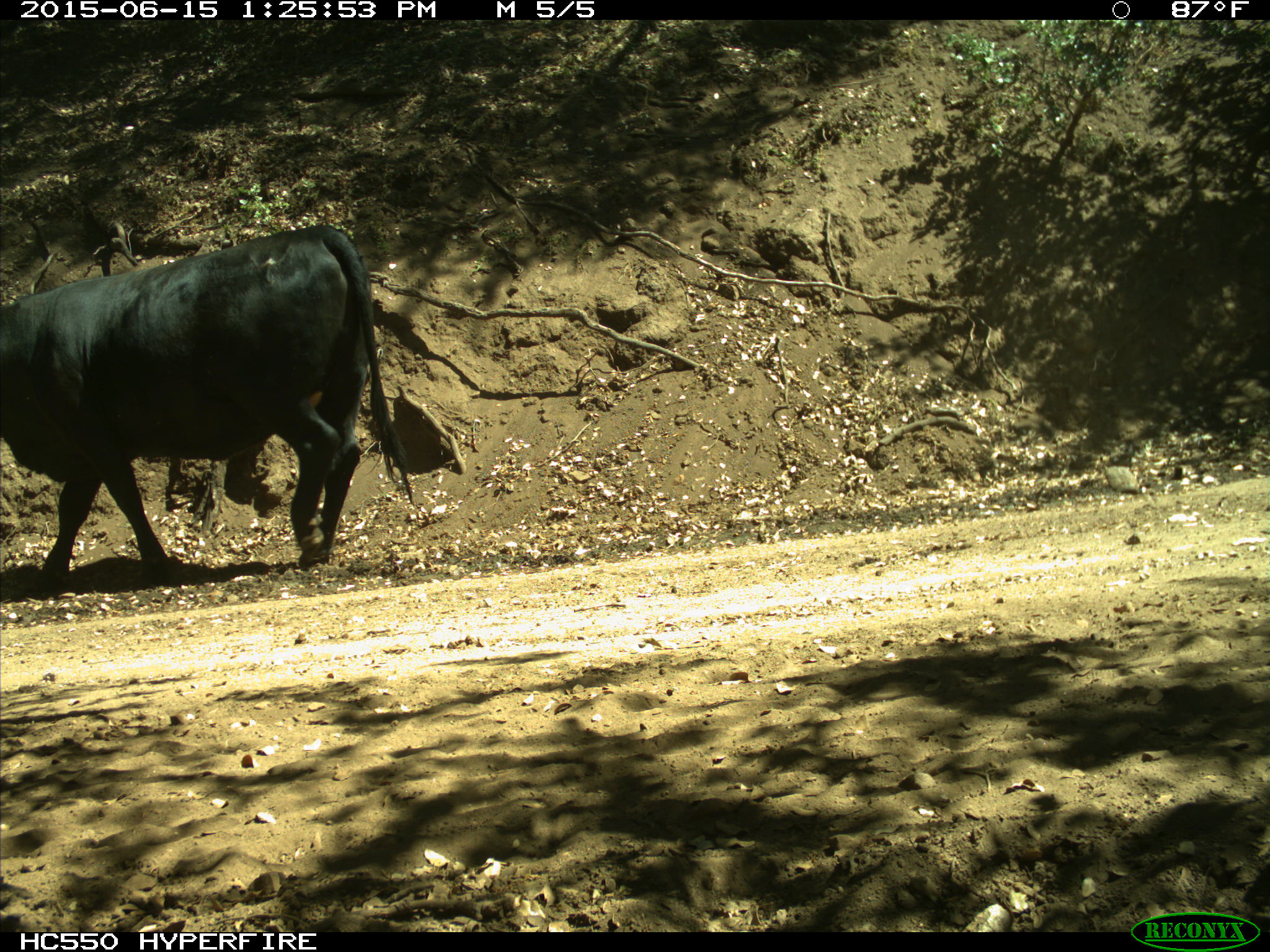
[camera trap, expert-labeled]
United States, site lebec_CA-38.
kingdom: Animalia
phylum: Chordata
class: Mammalia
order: Artiodactyla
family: Bovidae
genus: Bos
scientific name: Bos taurus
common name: domestic cow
Bos taurus (domestic cow).